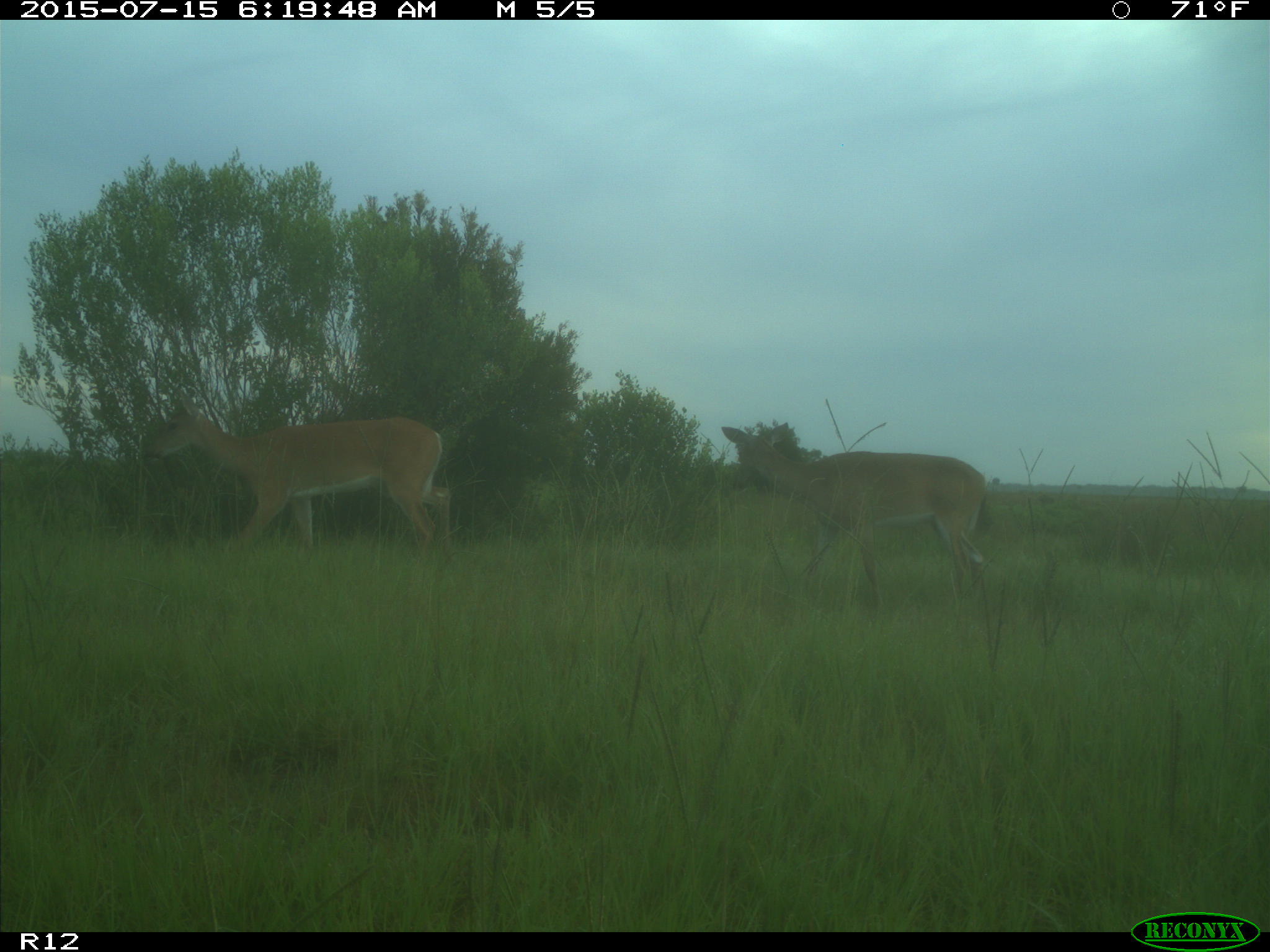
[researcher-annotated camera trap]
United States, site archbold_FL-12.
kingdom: Animalia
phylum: Chordata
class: Mammalia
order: Artiodactyla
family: Cervidae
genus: Odocoileus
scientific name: Odocoileus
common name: deer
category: unidentified deer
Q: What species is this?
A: Unidentified deer (deer) (Odocoileus).